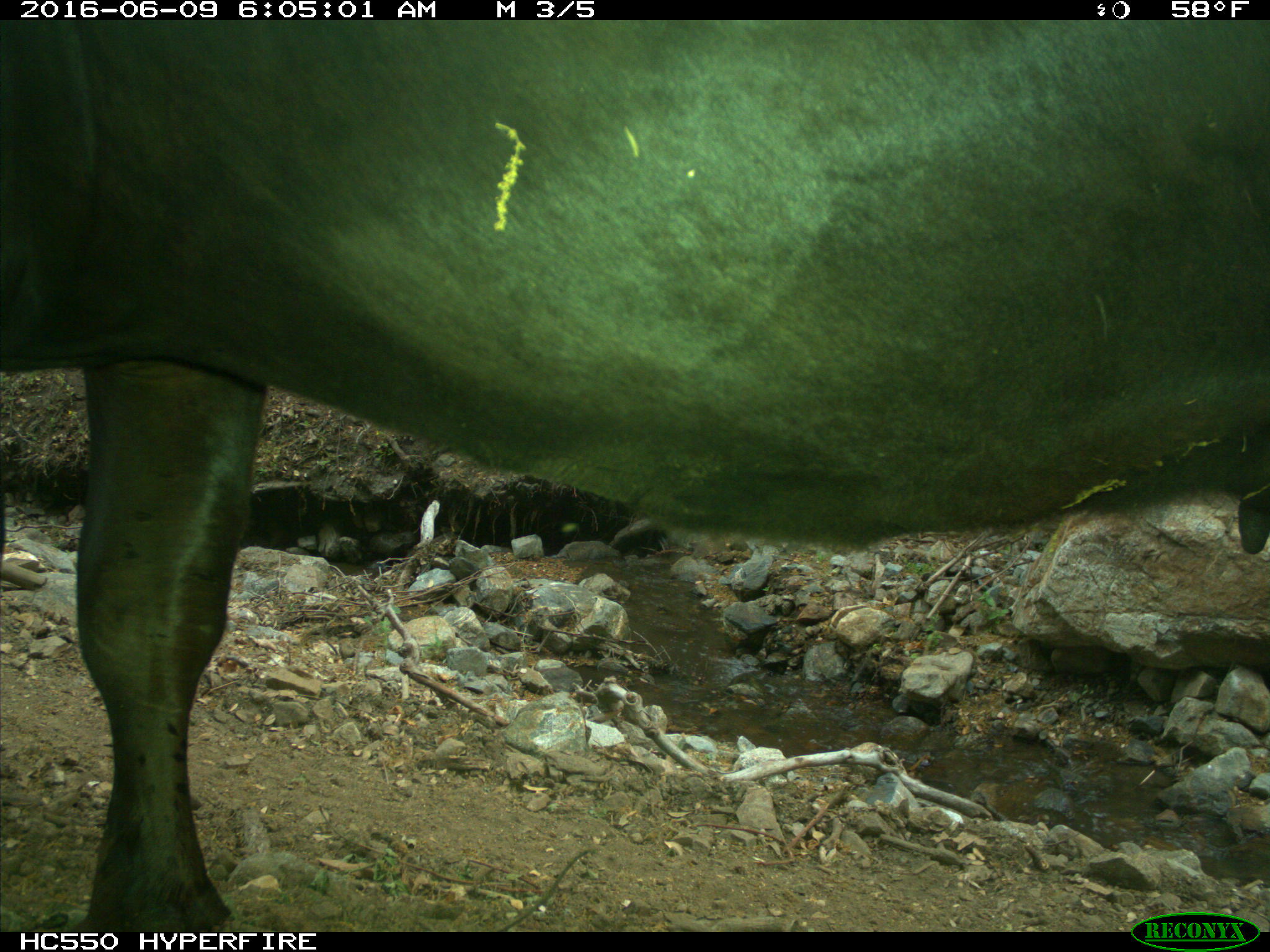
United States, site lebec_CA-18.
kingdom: Animalia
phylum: Chordata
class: Mammalia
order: Artiodactyla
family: Bovidae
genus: Bos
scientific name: Bos taurus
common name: domestic cow